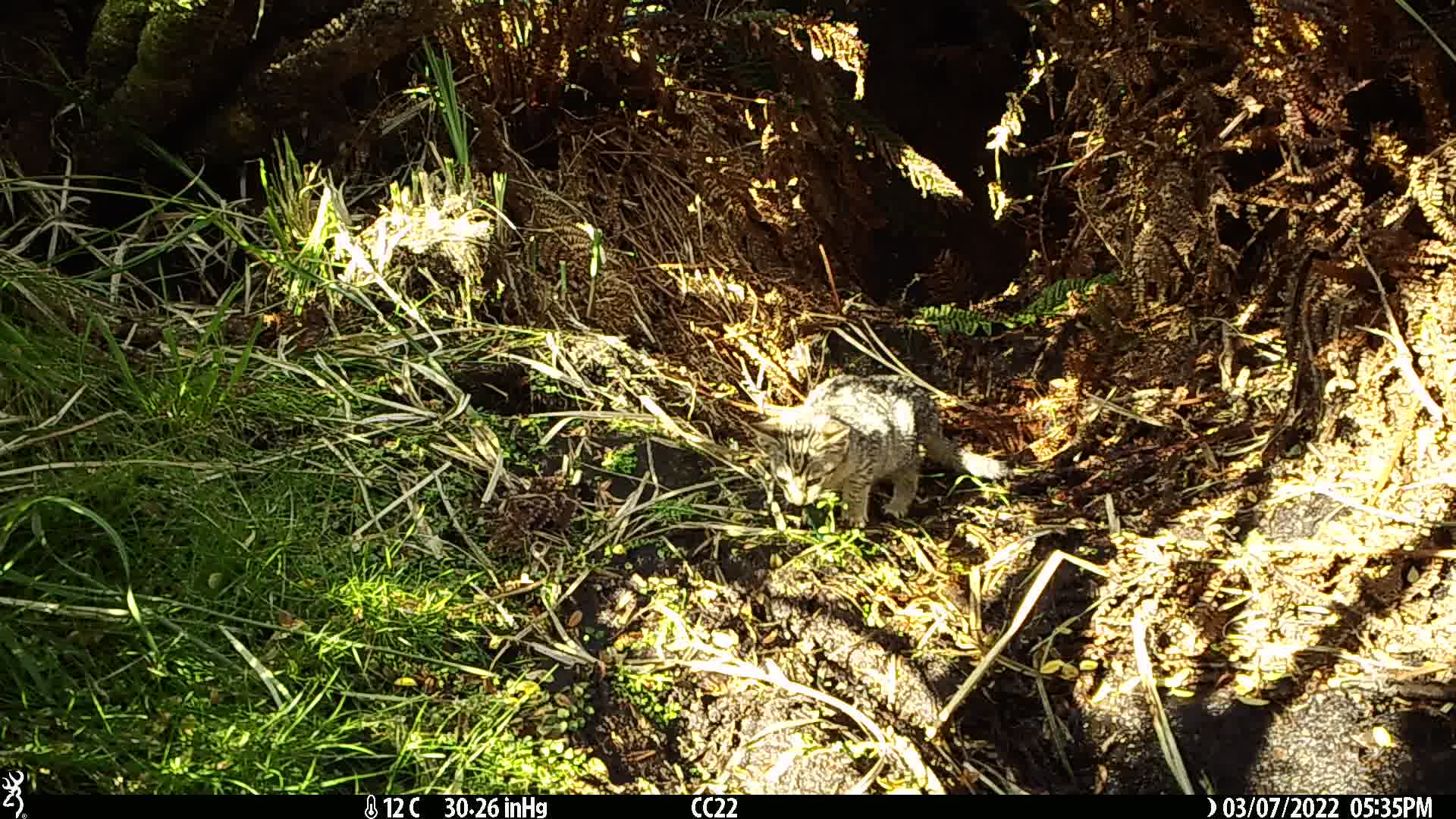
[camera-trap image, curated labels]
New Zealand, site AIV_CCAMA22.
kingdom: Animalia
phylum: Chordata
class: Mammalia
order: Carnivora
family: Felidae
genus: Felis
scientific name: Felis catus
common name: domestic cat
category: cat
Cat (domestic cat) (Felis catus).